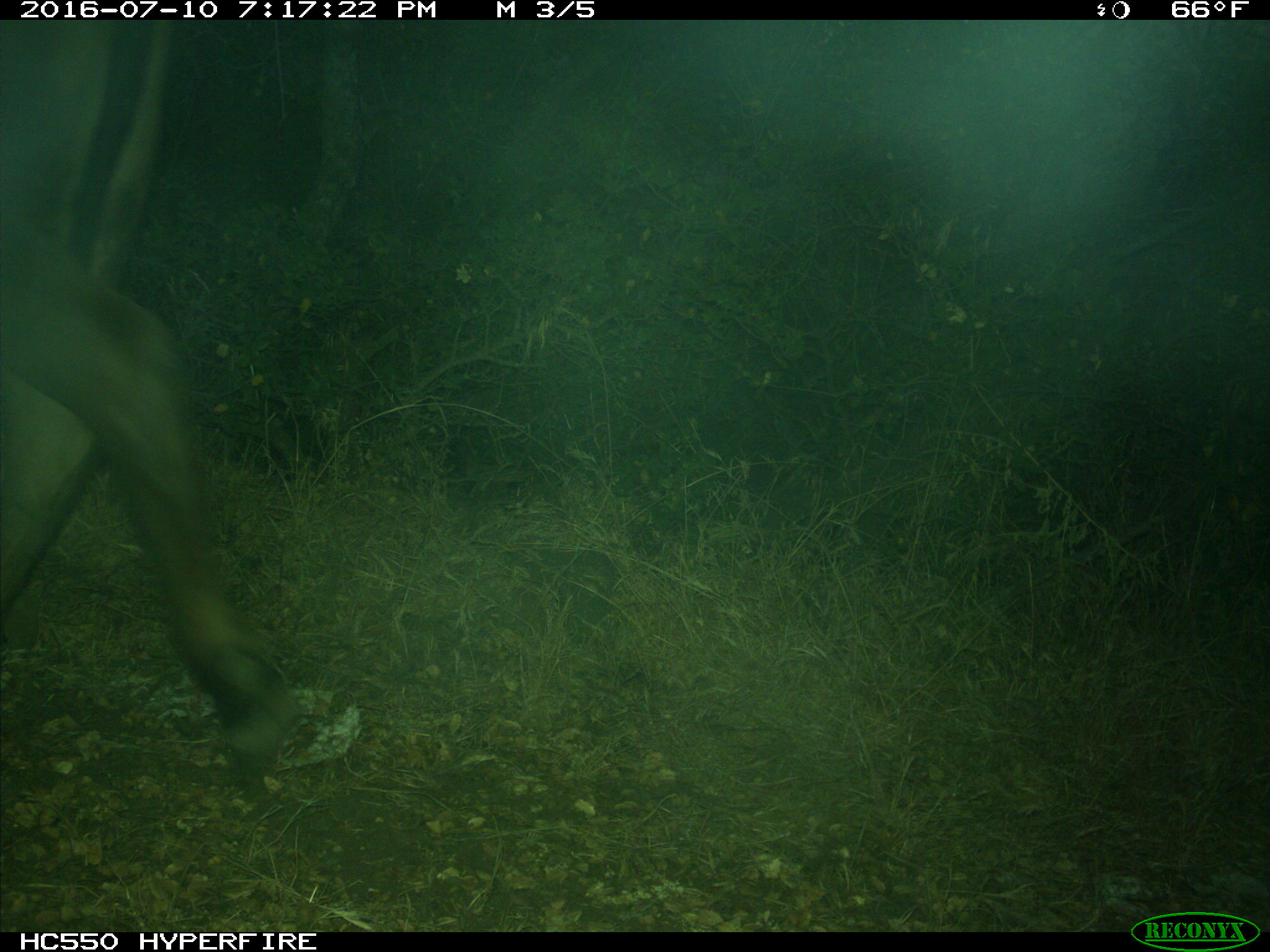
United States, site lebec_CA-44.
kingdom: Animalia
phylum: Chordata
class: Mammalia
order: Artiodactyla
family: Bovidae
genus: Bos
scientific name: Bos taurus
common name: domestic cow